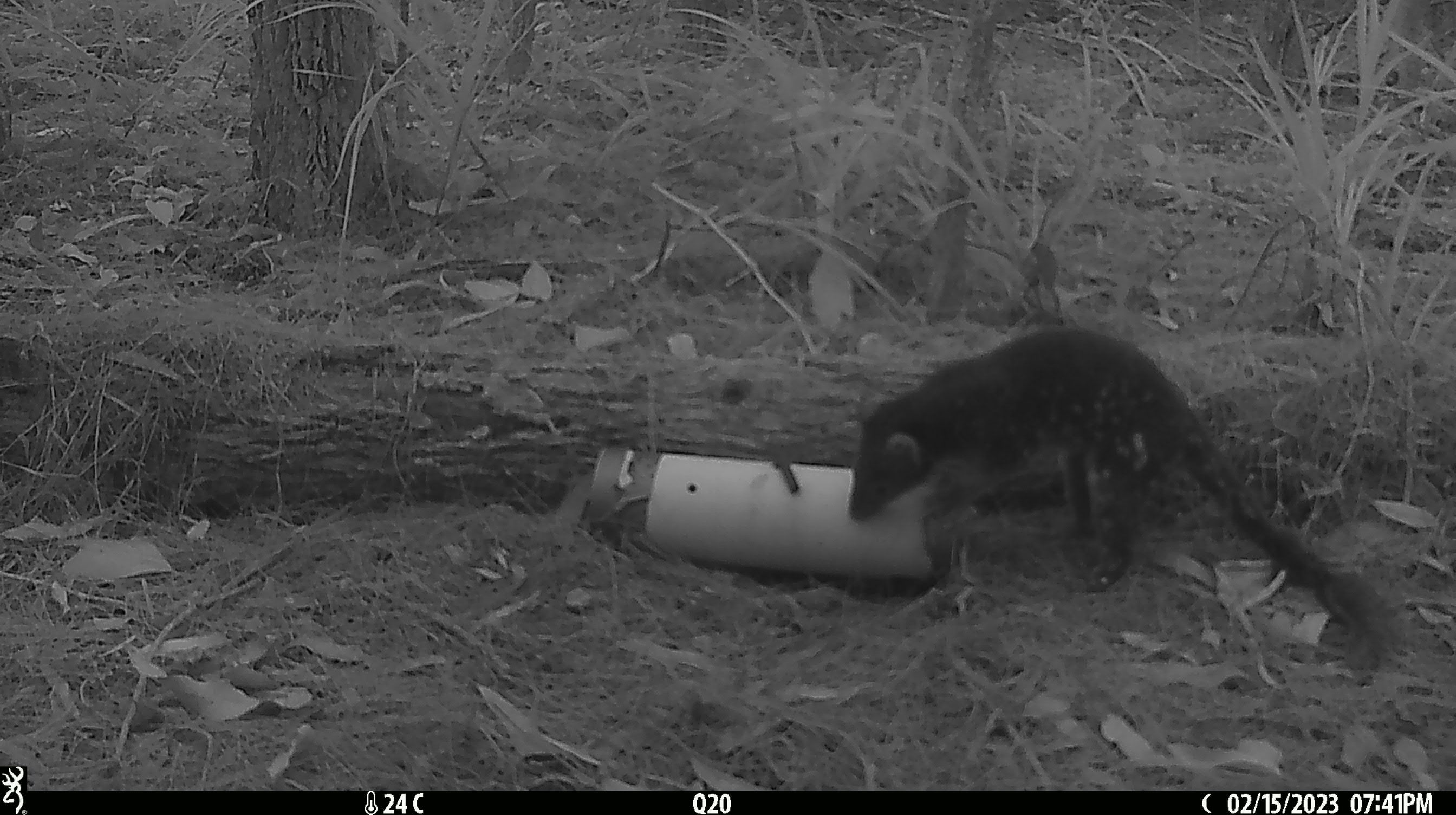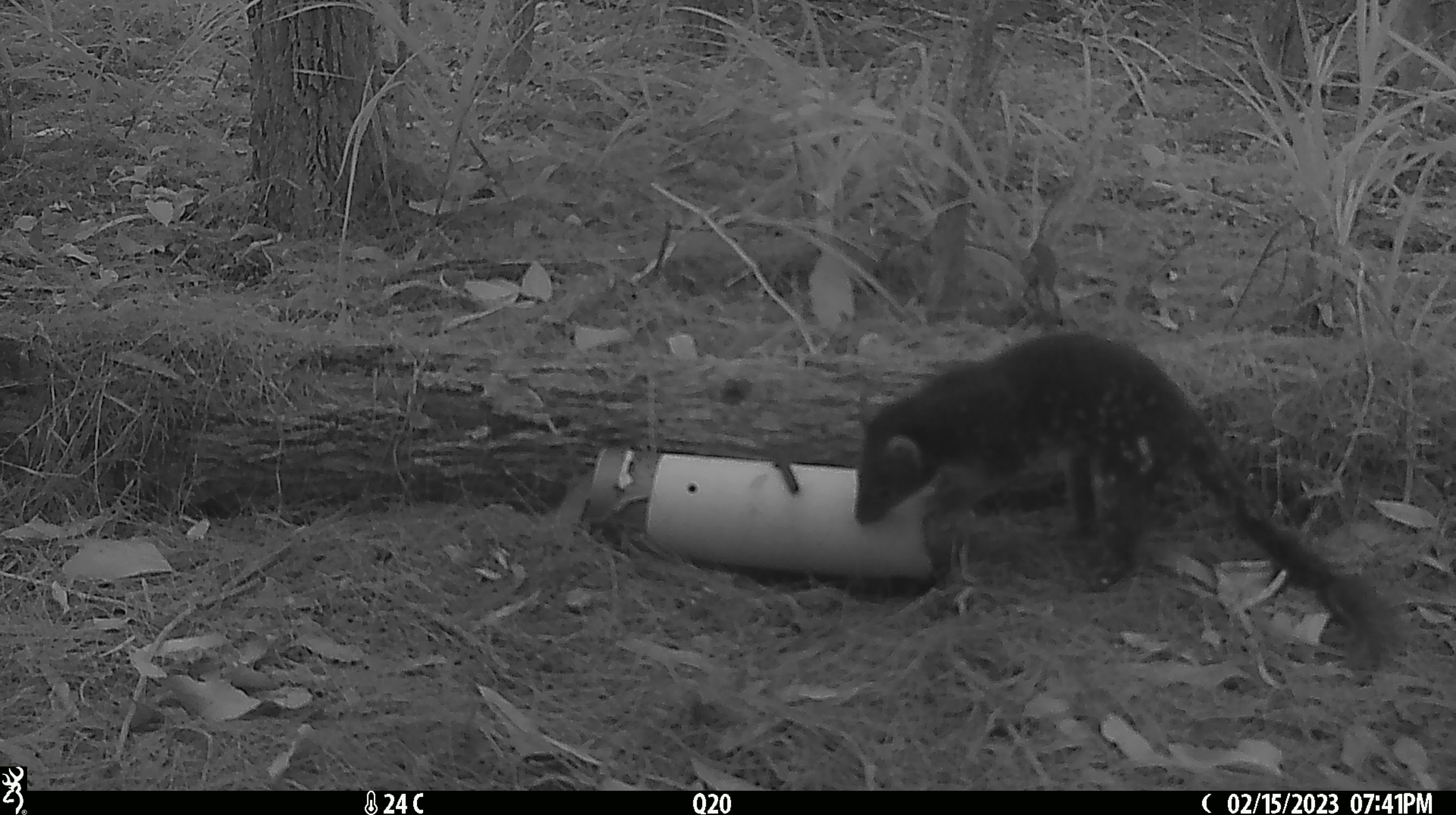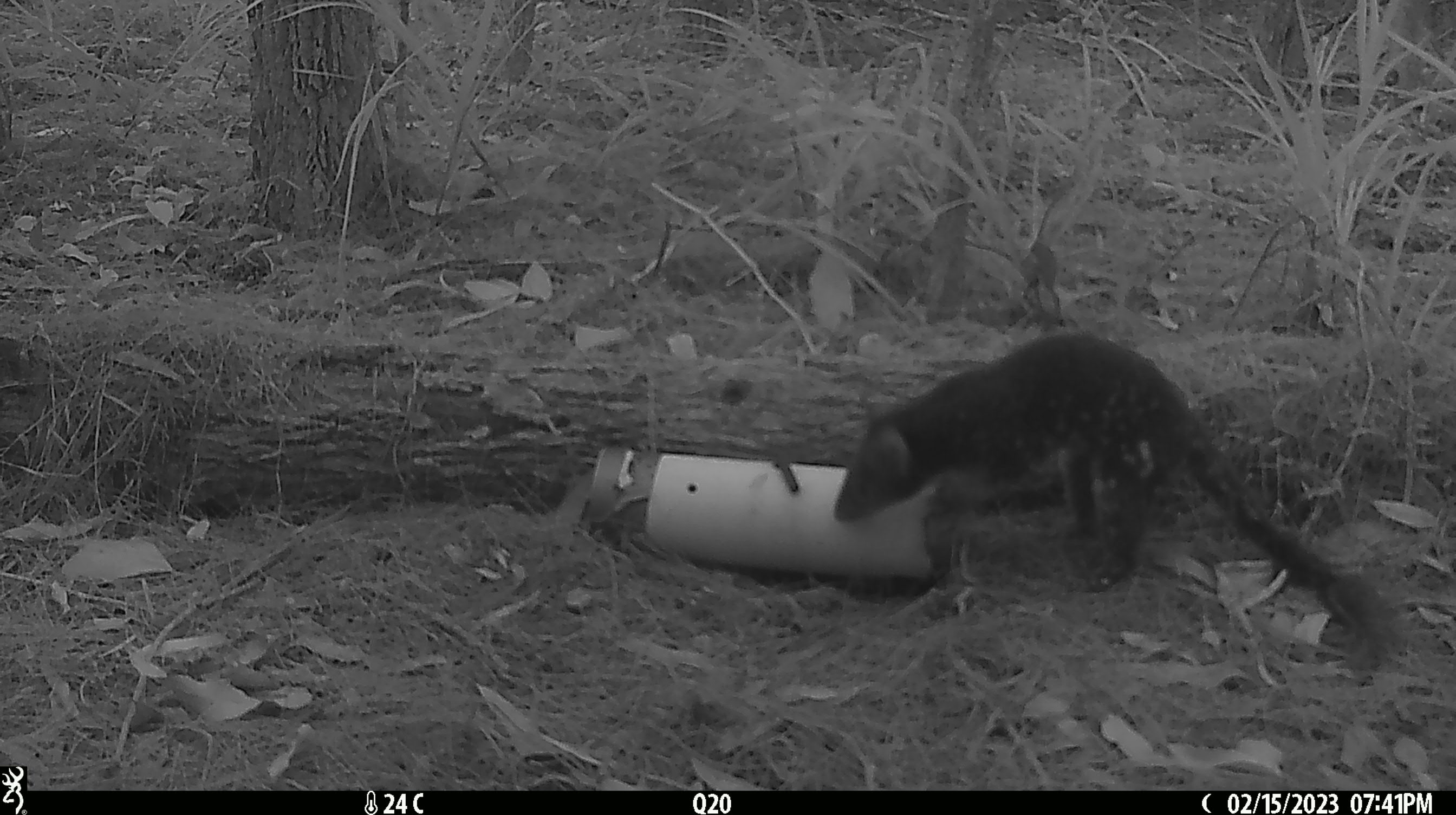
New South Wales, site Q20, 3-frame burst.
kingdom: Animalia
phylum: Chordata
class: Mammalia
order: Dasyuromorphia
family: Dasyuridae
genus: Dasyurus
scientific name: Dasyurus maculatus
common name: spotted-tailed quoll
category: quoll